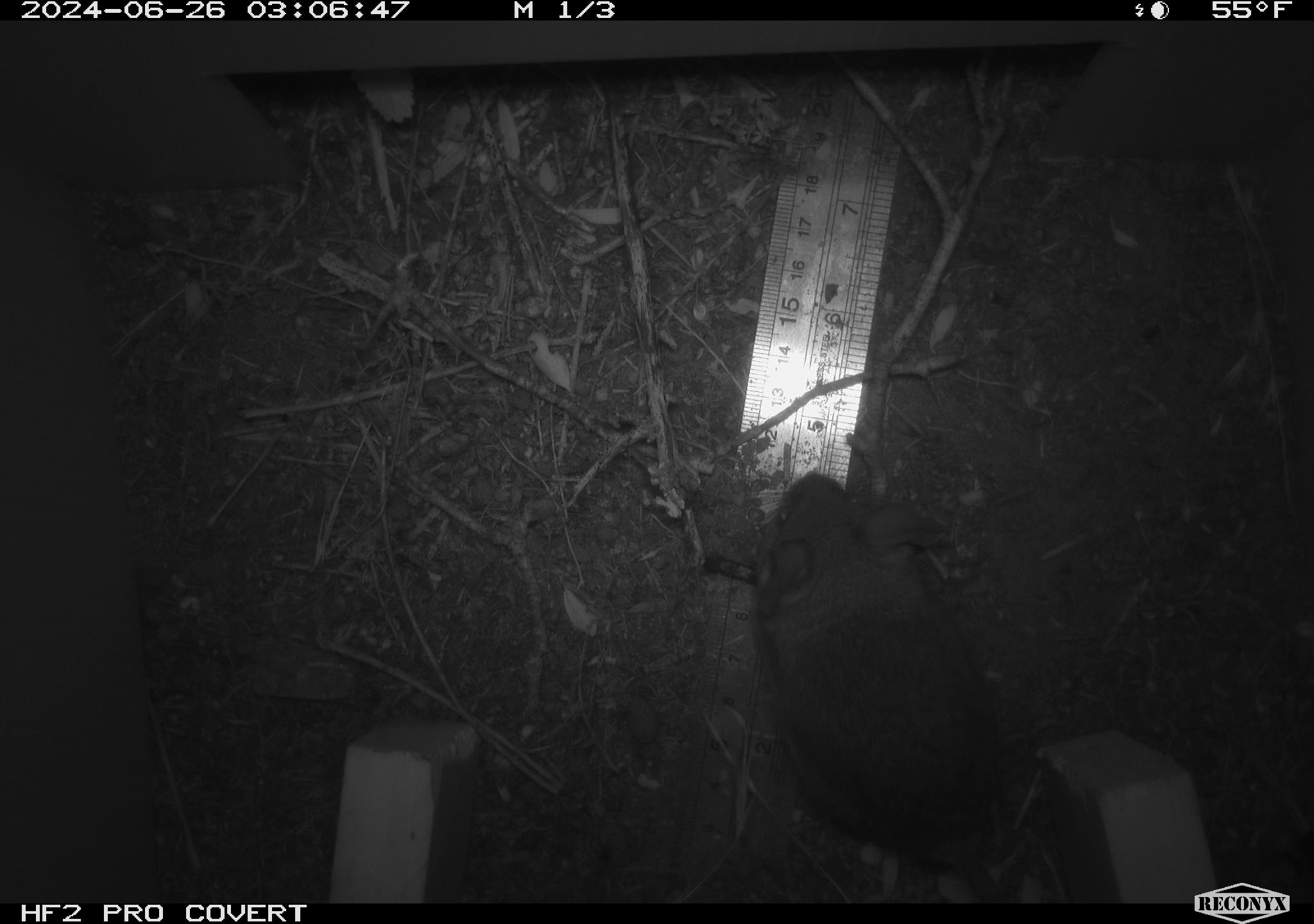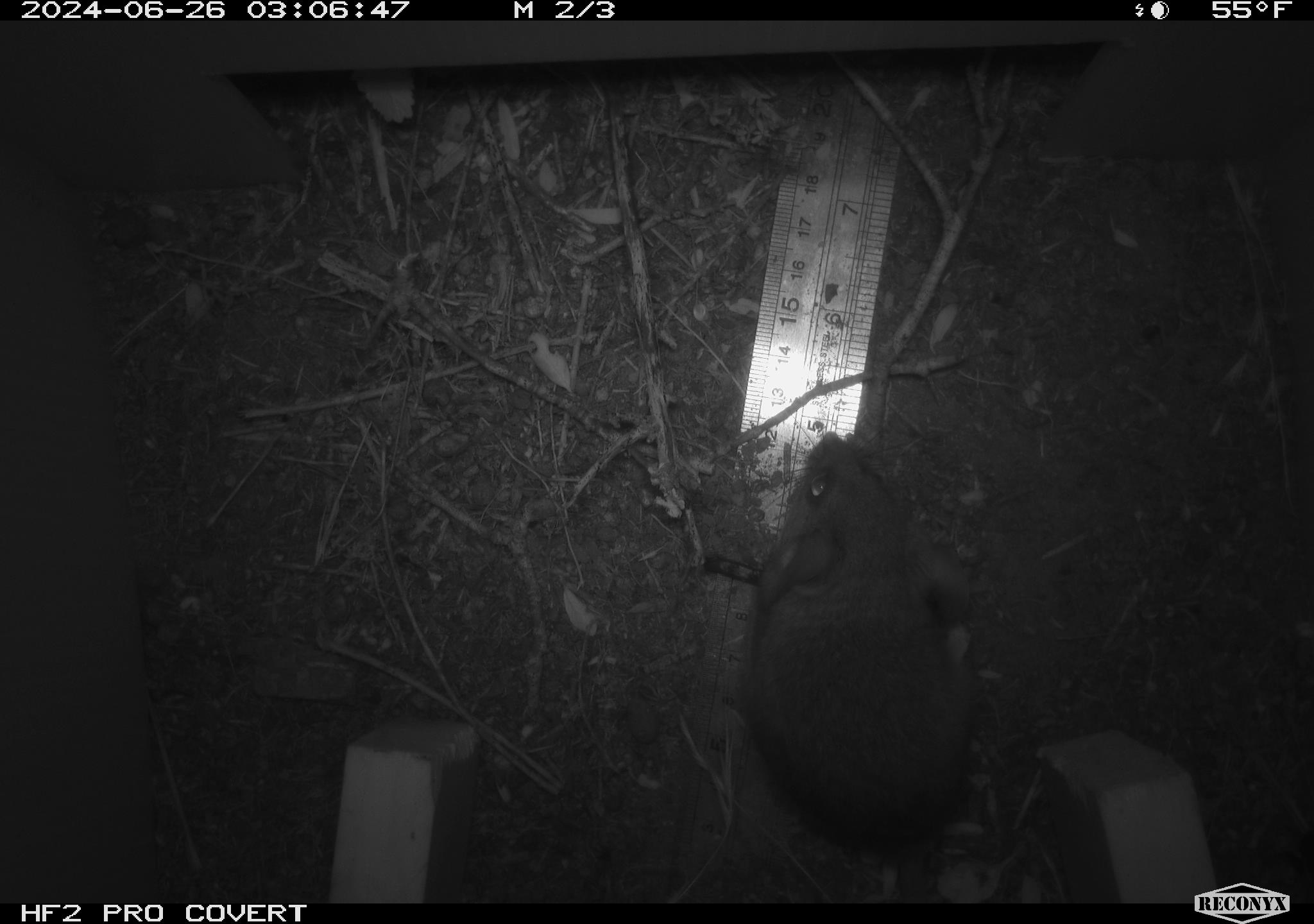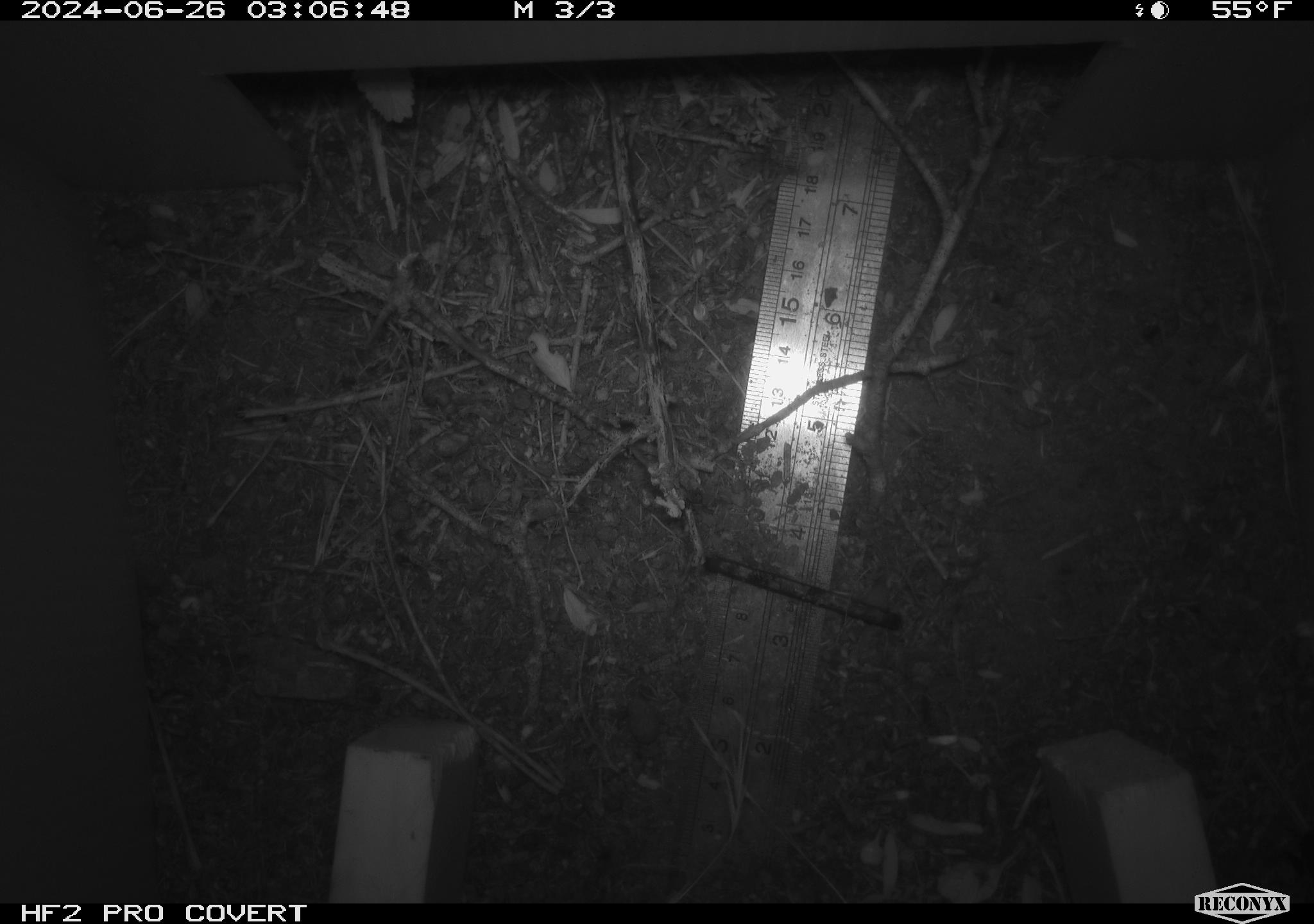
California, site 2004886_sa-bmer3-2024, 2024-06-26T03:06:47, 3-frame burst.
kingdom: Animalia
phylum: Chordata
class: Mammalia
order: Rodentia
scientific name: Rodentia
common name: mouse species